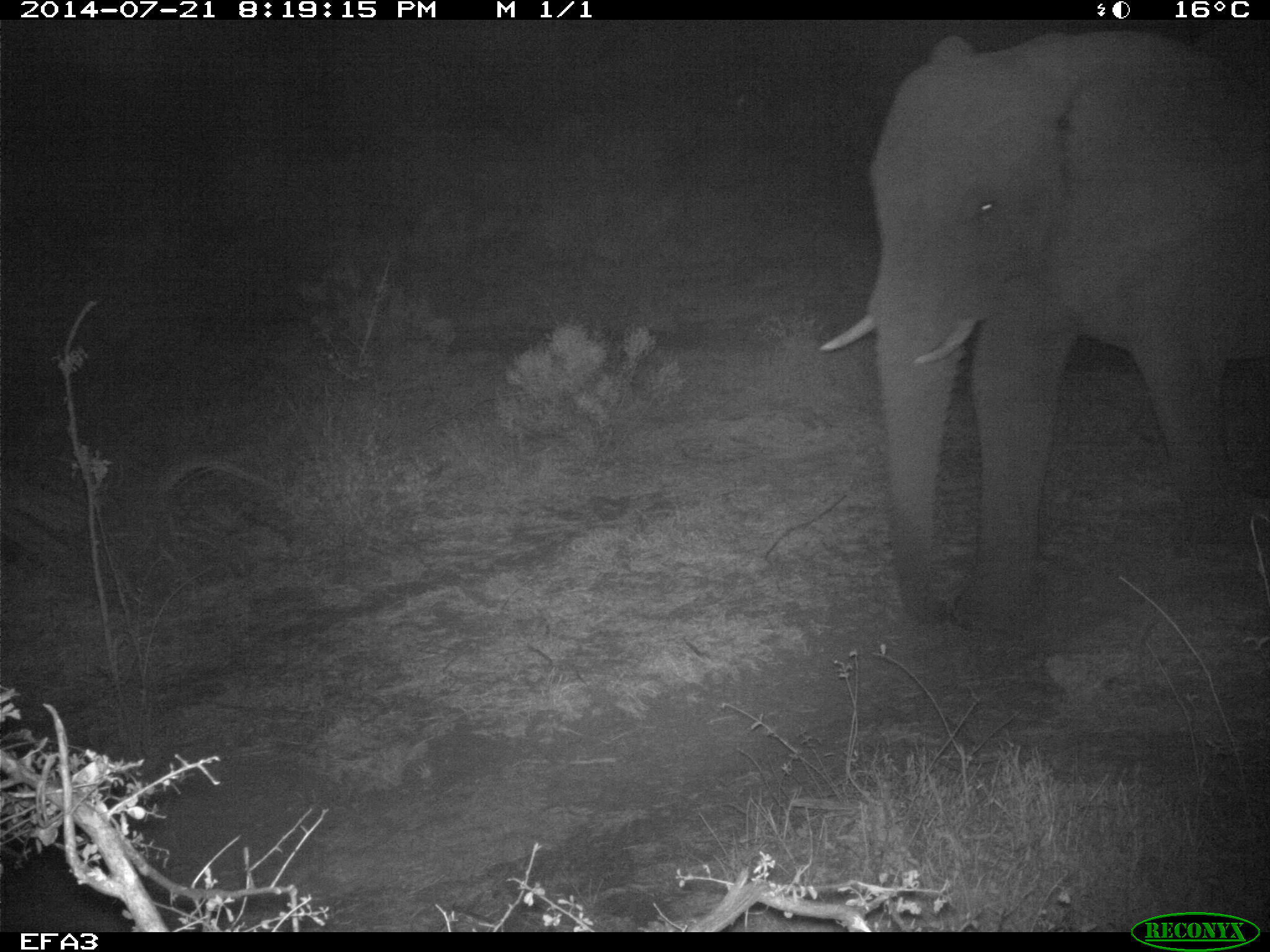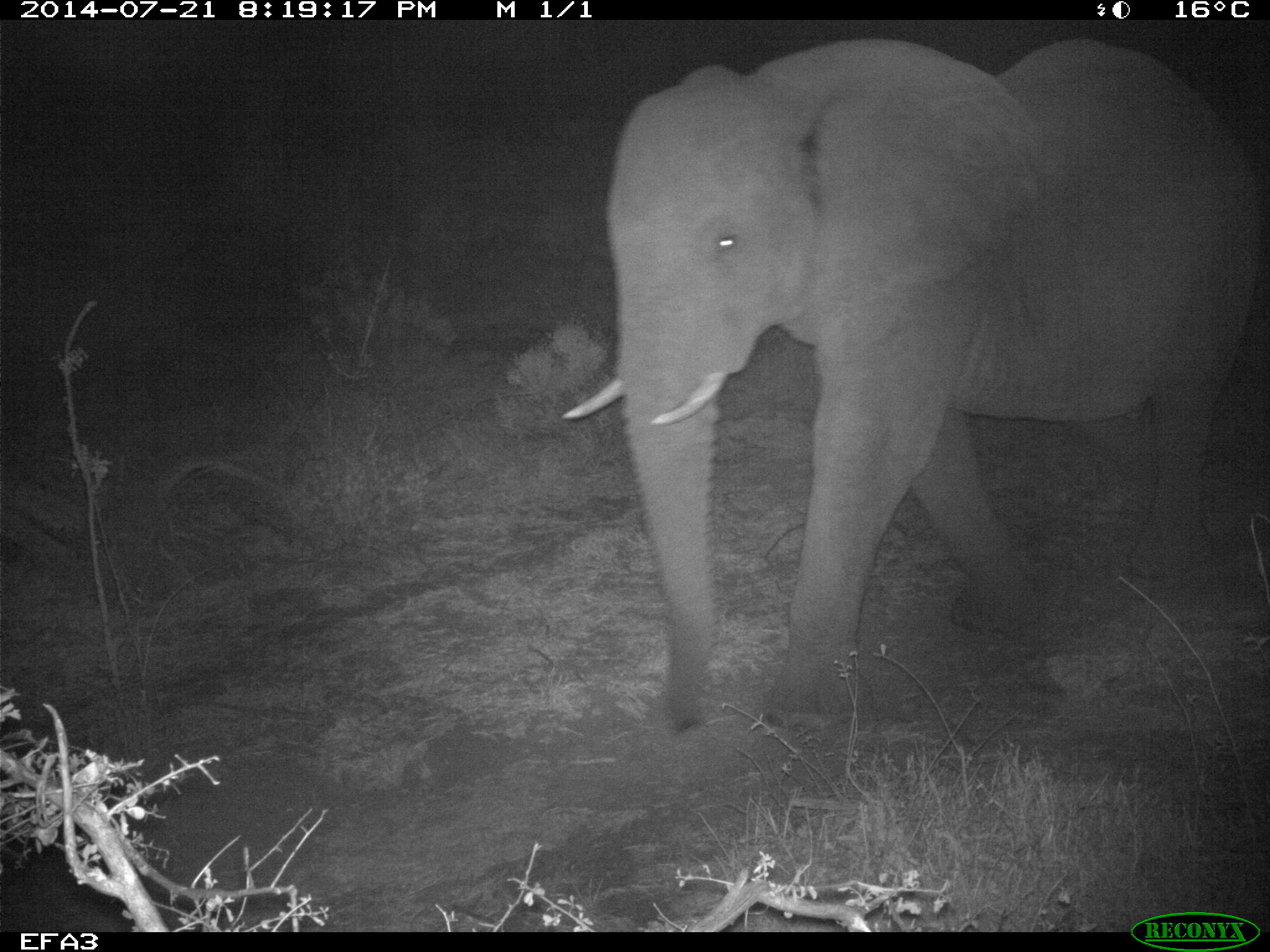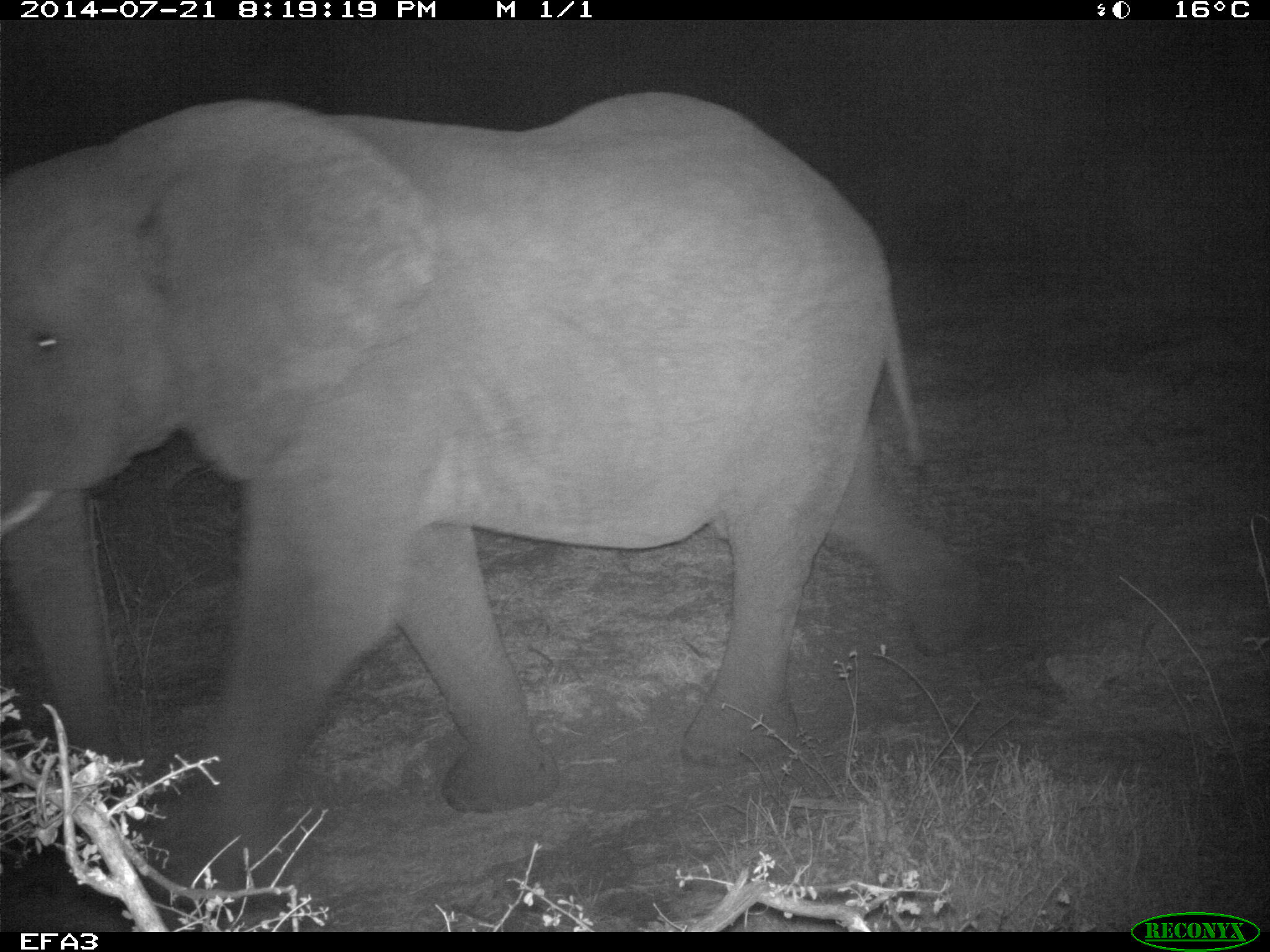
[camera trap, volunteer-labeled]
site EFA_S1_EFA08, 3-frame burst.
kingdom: Animalia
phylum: Chordata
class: Mammalia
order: Proboscidea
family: Elephantidae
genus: Loxodonta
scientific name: Loxodonta africana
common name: african bush elephant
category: elephant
Elephant (african bush elephant) (Loxodonta africana), count 1. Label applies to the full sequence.